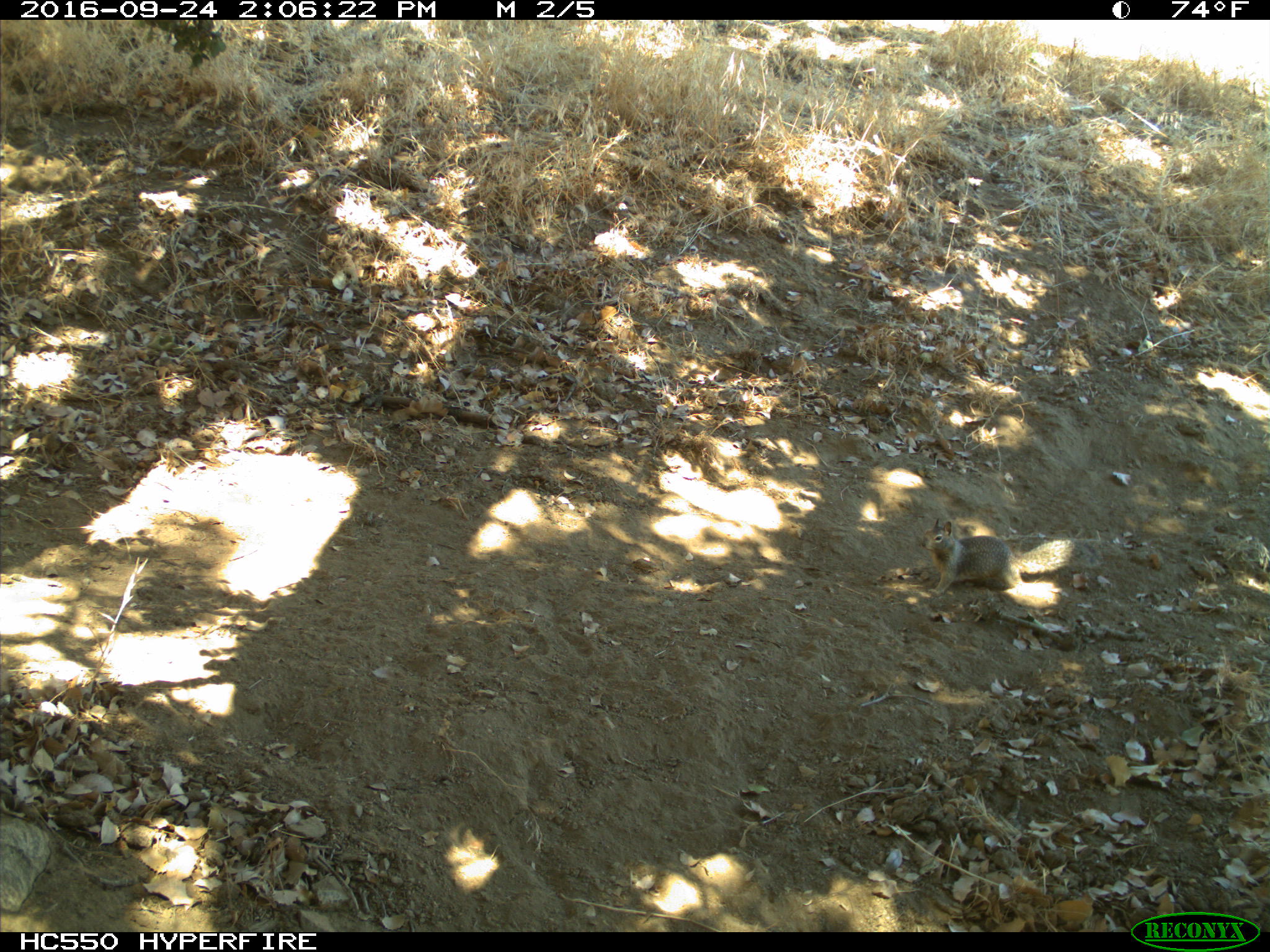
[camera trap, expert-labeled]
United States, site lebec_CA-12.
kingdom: Animalia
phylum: Chordata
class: Mammalia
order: Rodentia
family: Sciuridae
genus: Otospermophilus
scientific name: Otospermophilus beecheyi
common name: california ground squirrel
Otospermophilus beecheyi (california ground squirrel).